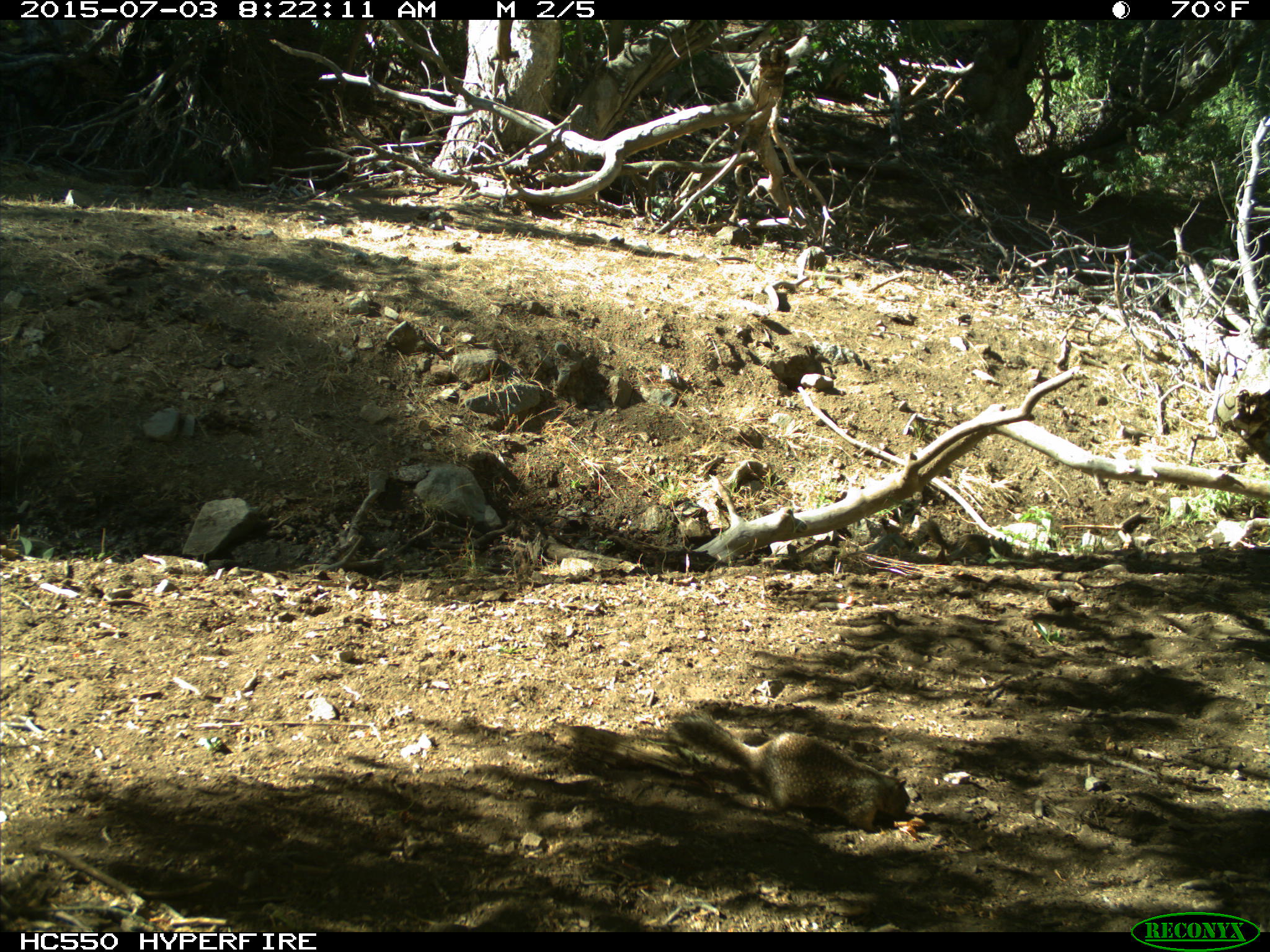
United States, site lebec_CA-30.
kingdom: Animalia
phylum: Chordata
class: Mammalia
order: Rodentia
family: Sciuridae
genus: Otospermophilus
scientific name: Otospermophilus beecheyi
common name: california ground squirrel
Otospermophilus beecheyi (california ground squirrel).